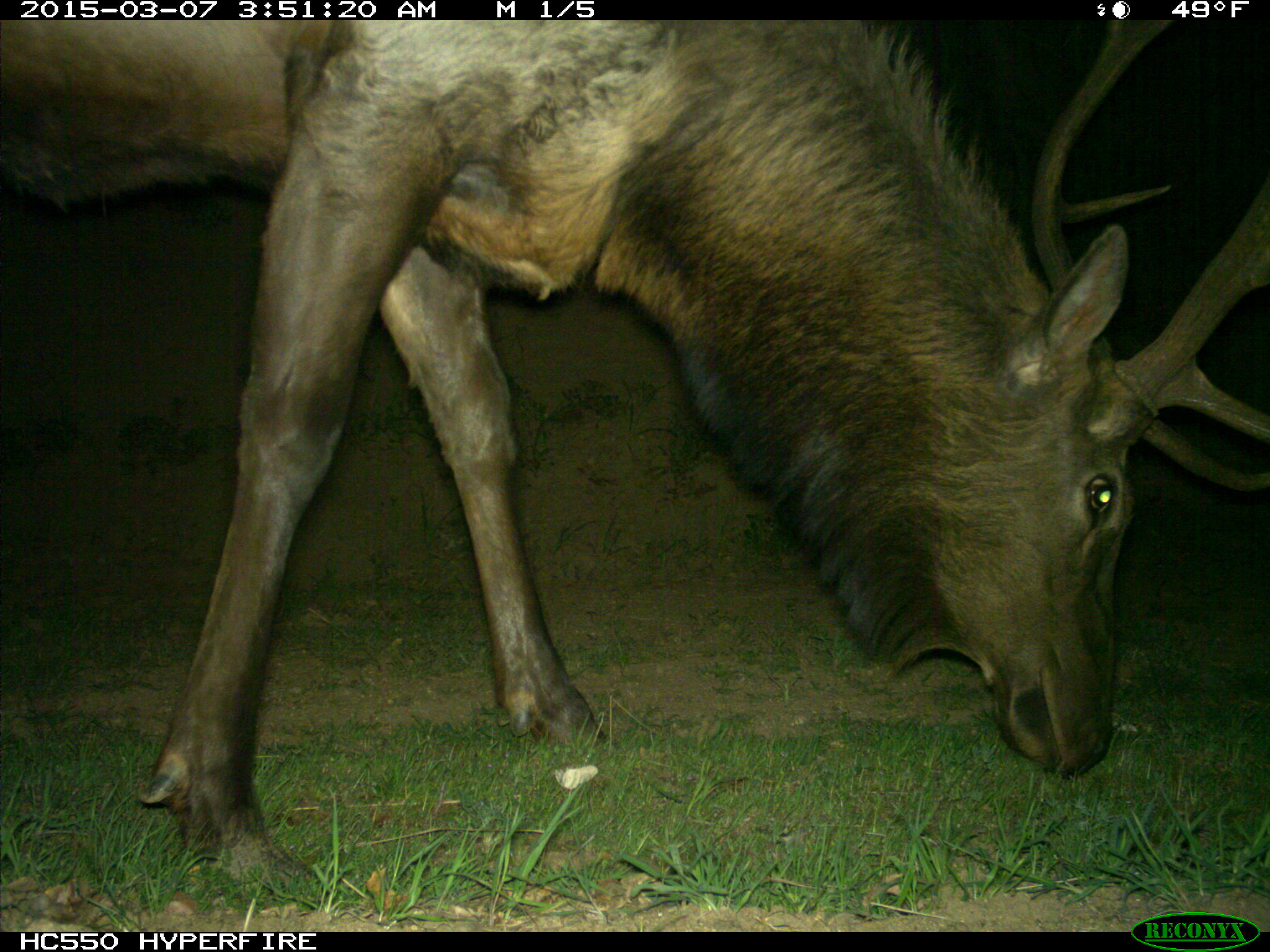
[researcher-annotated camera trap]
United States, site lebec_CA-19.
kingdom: Animalia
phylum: Chordata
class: Mammalia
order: Artiodactyla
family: Cervidae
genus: Cervus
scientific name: Cervus canadensis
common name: elk